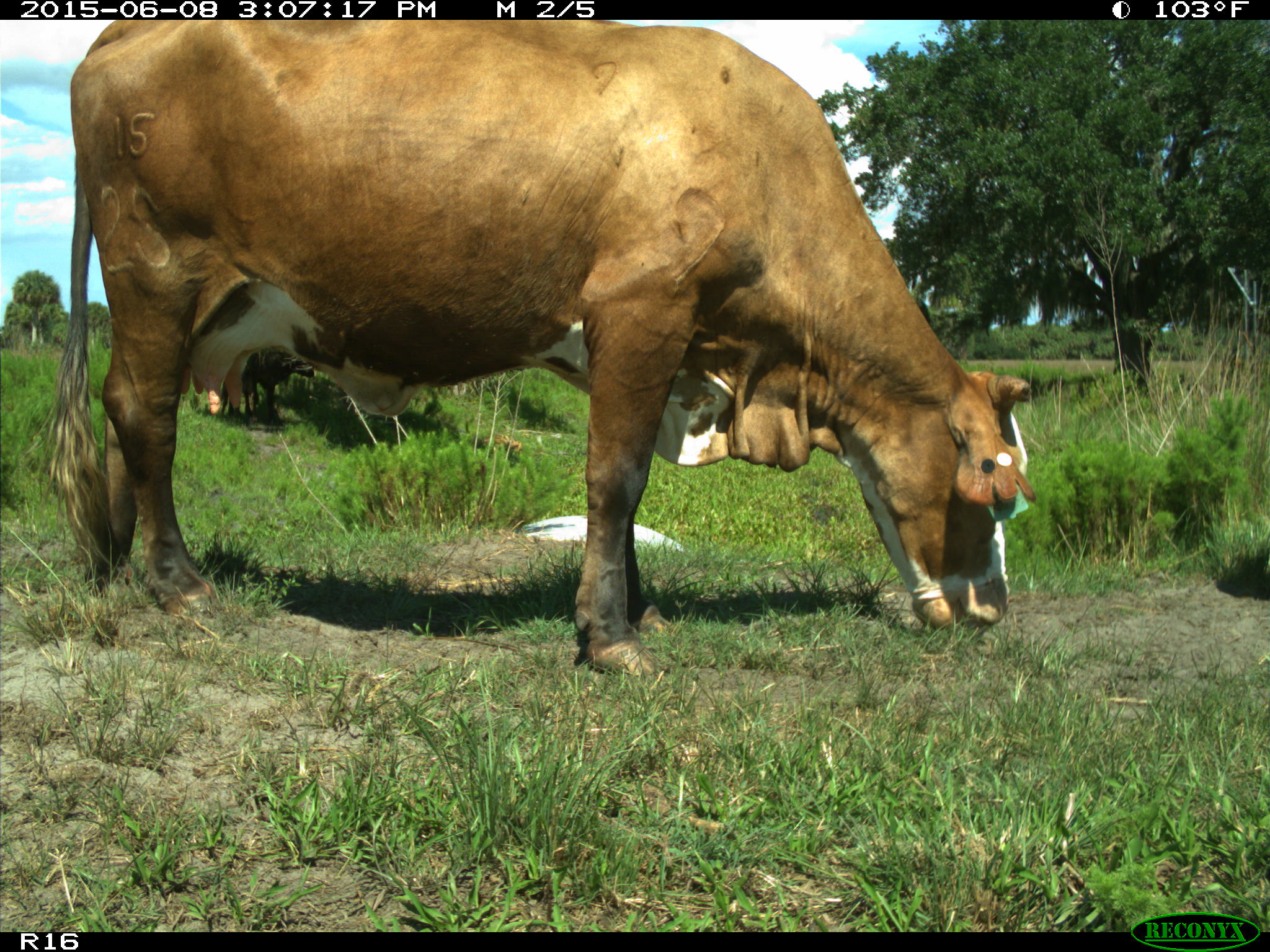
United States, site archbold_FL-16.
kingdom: Animalia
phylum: Chordata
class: Mammalia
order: Artiodactyla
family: Bovidae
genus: Bos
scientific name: Bos taurus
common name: domestic cow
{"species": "Bos taurus (domestic cow)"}